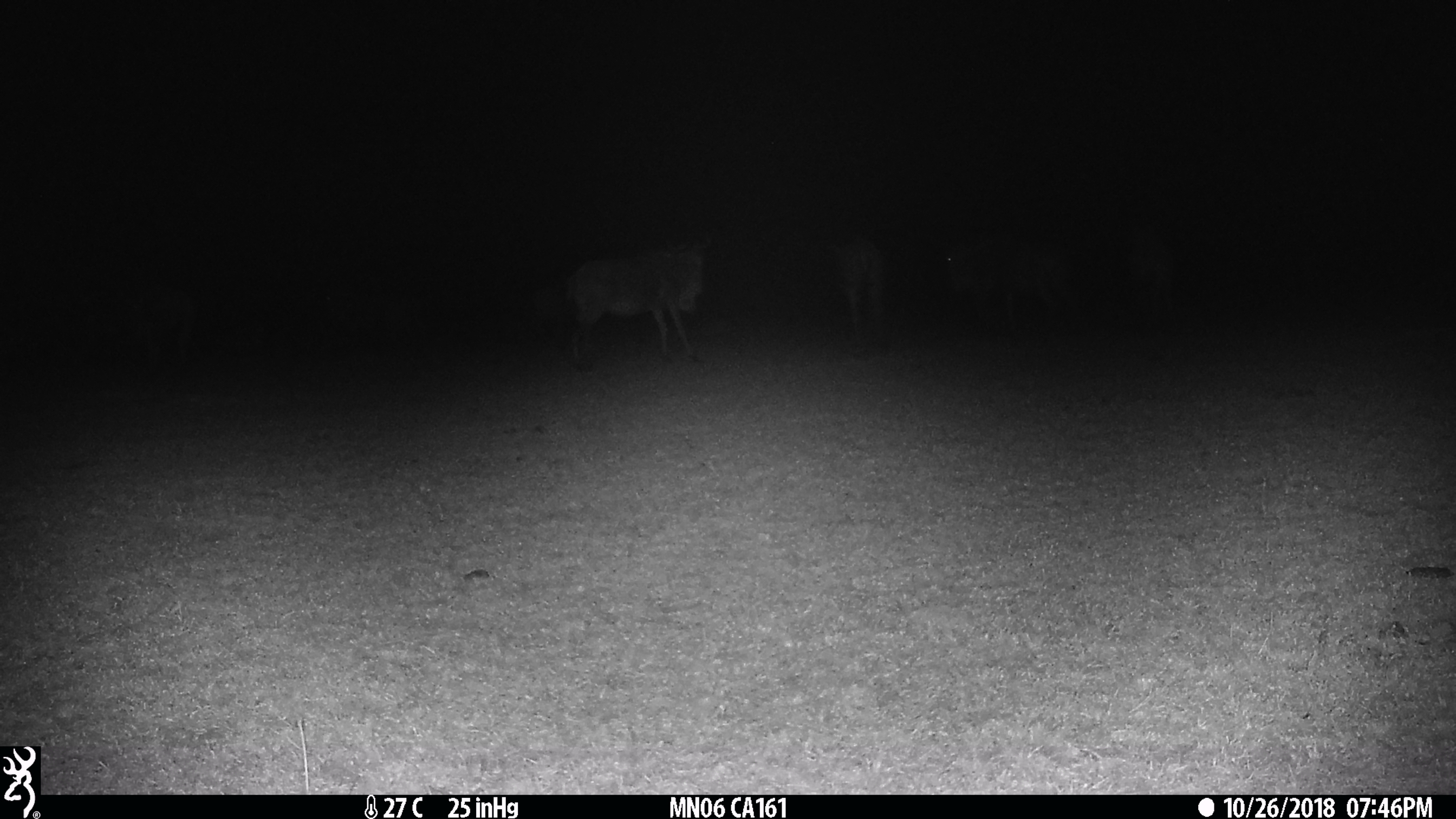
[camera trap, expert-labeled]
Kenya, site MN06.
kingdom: Animalia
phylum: Chordata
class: Mammalia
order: Artiodactyla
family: Bovidae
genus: Connochaetes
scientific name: Connochaetes taurinus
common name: blue wildebeest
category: wildebeest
Wildebeest (blue wildebeest) (Connochaetes taurinus).